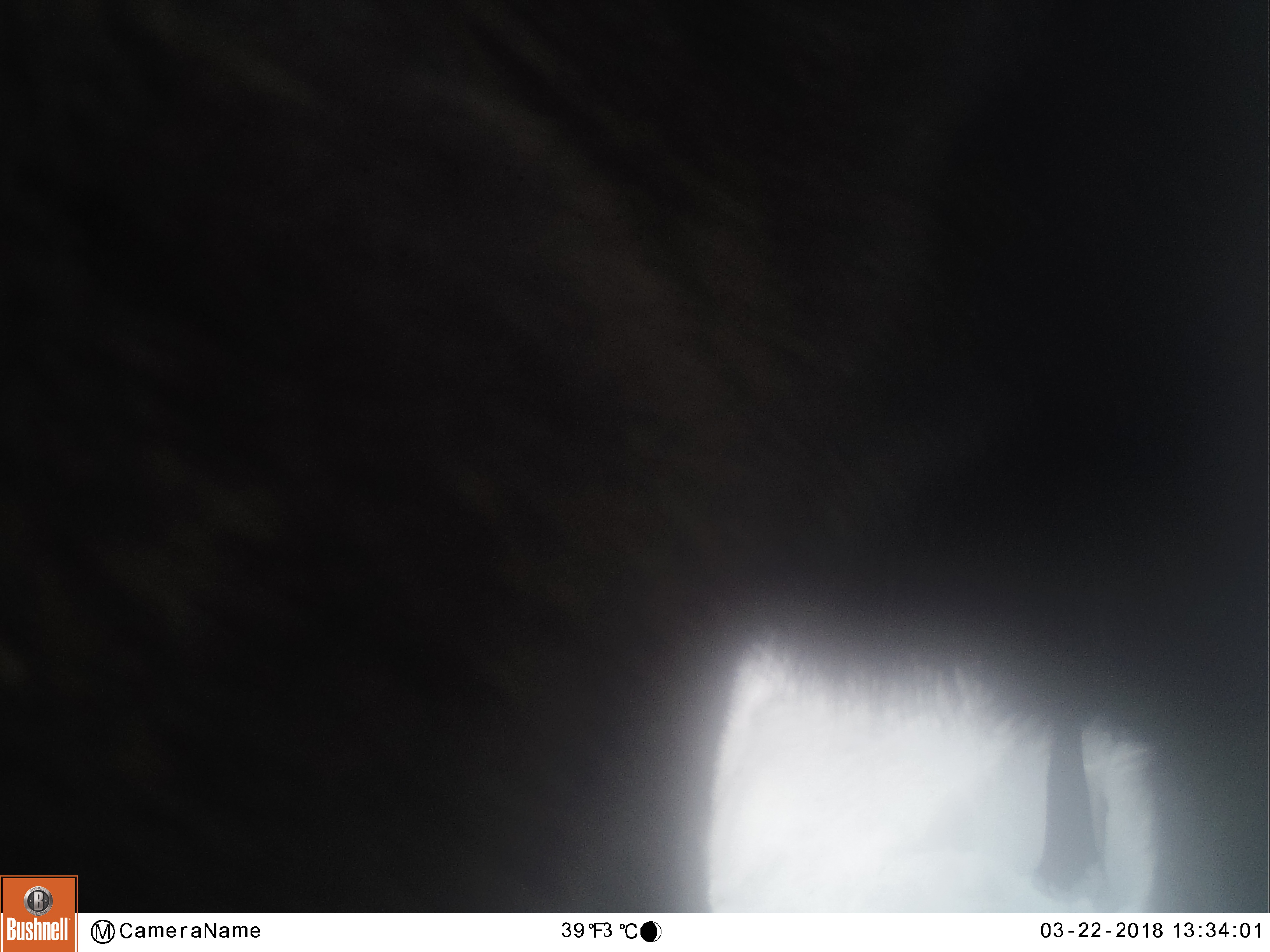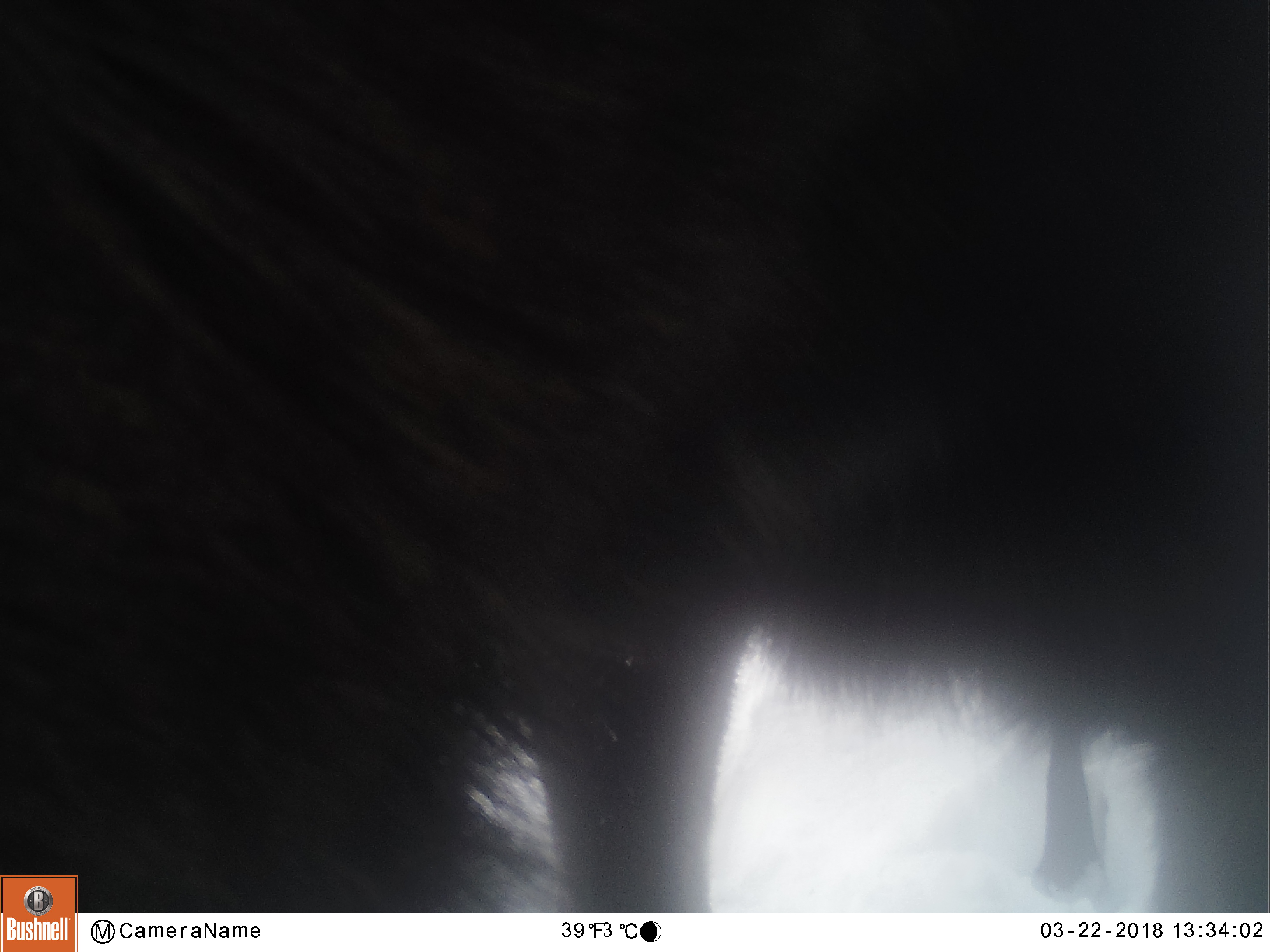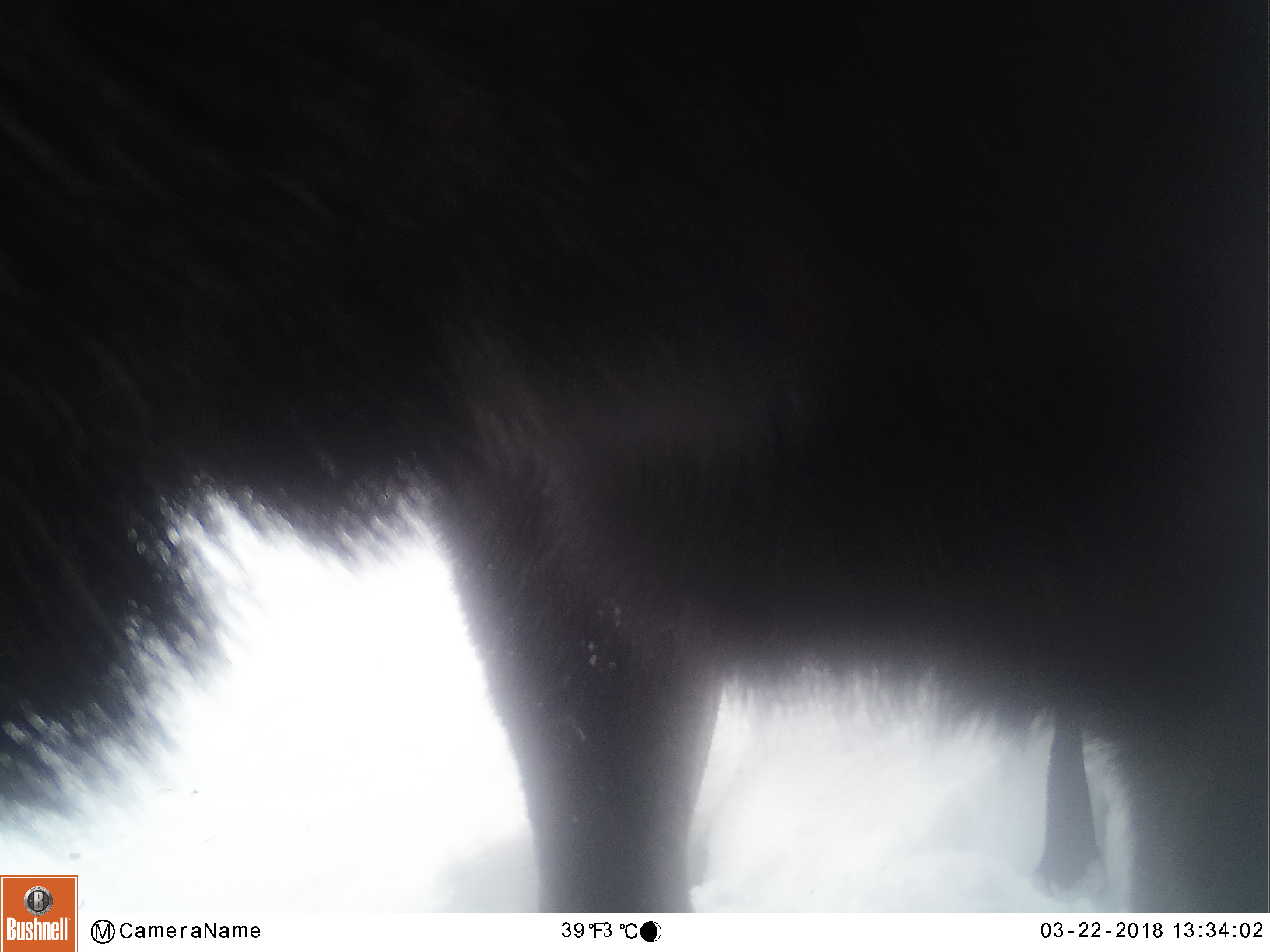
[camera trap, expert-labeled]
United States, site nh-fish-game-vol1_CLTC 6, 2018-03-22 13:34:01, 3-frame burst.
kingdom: Animalia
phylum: Chordata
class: Mammalia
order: Artiodactyla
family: Cervidae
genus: Alces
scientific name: Alces alces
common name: moose